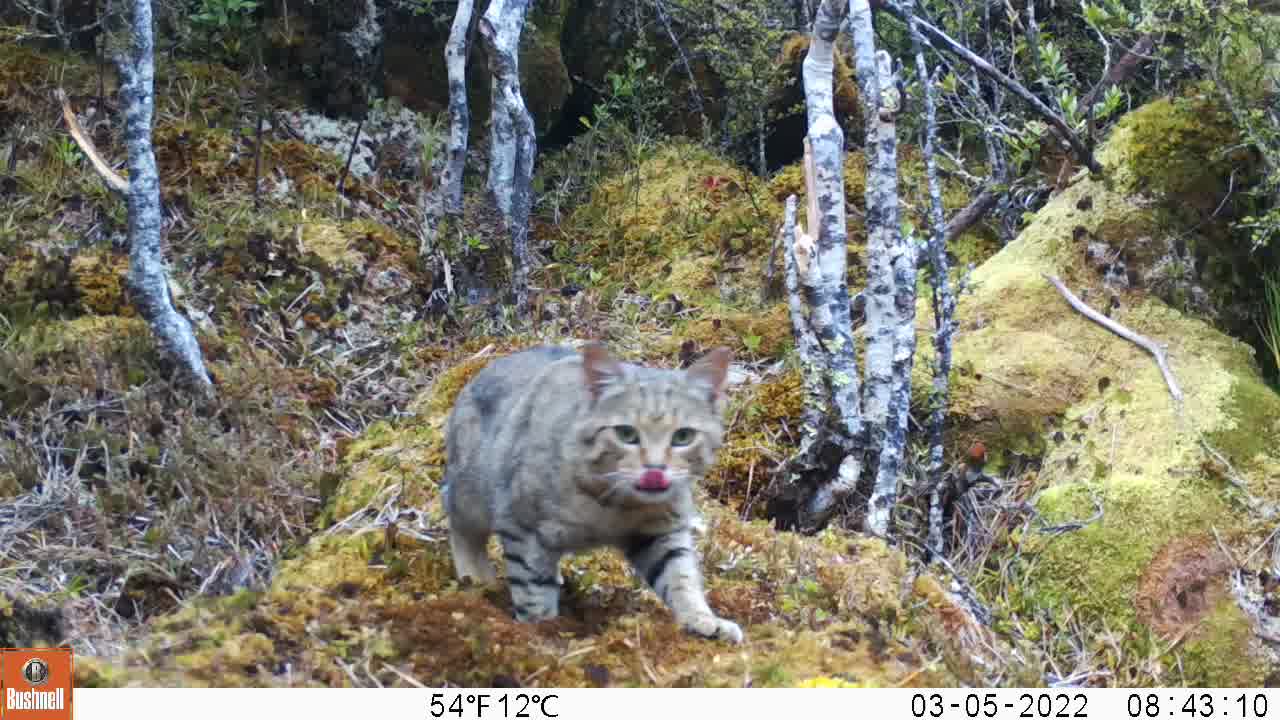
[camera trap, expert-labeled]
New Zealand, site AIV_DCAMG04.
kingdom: Animalia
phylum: Chordata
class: Mammalia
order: Carnivora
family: Felidae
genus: Felis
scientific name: Felis catus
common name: domestic cat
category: cat